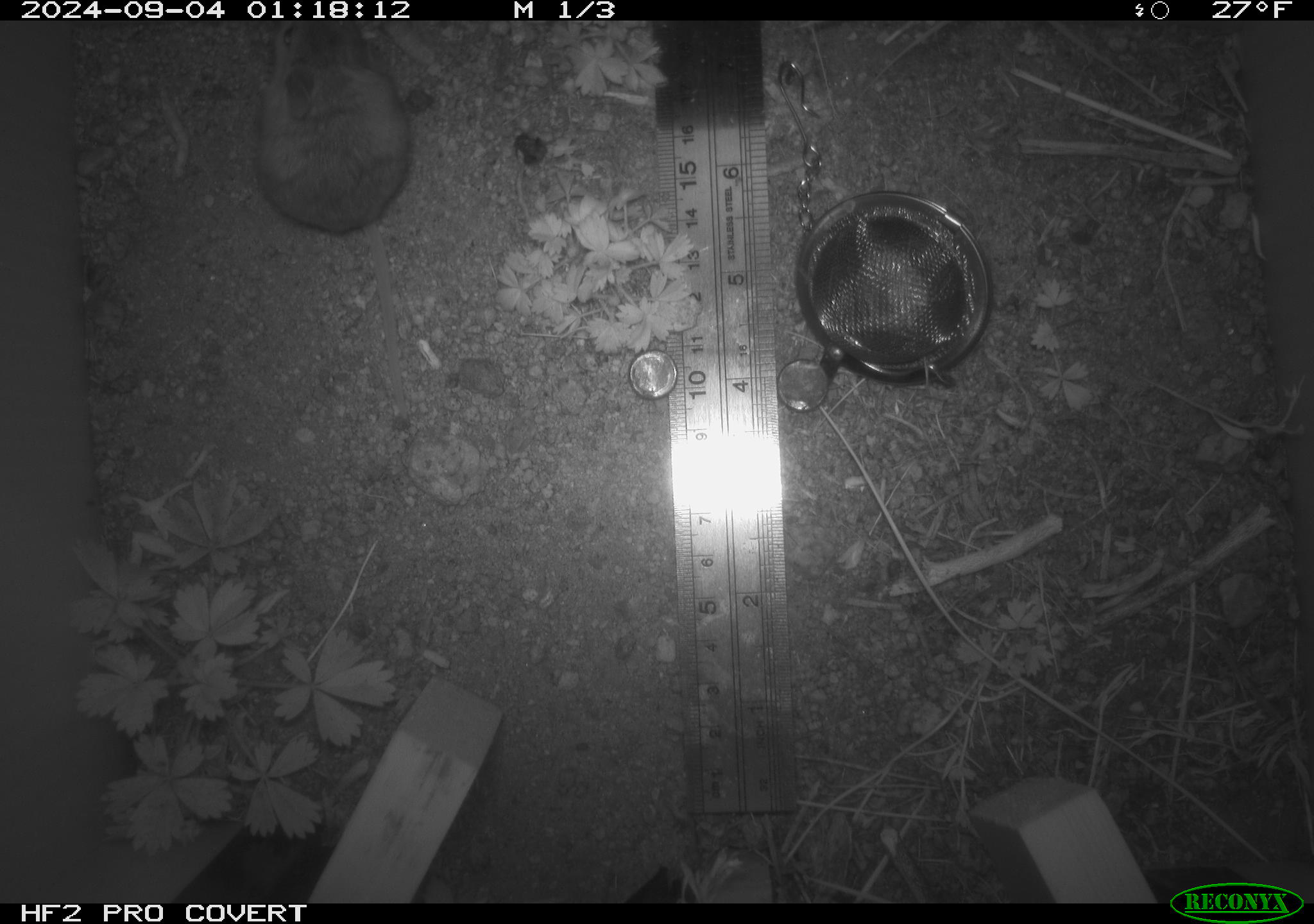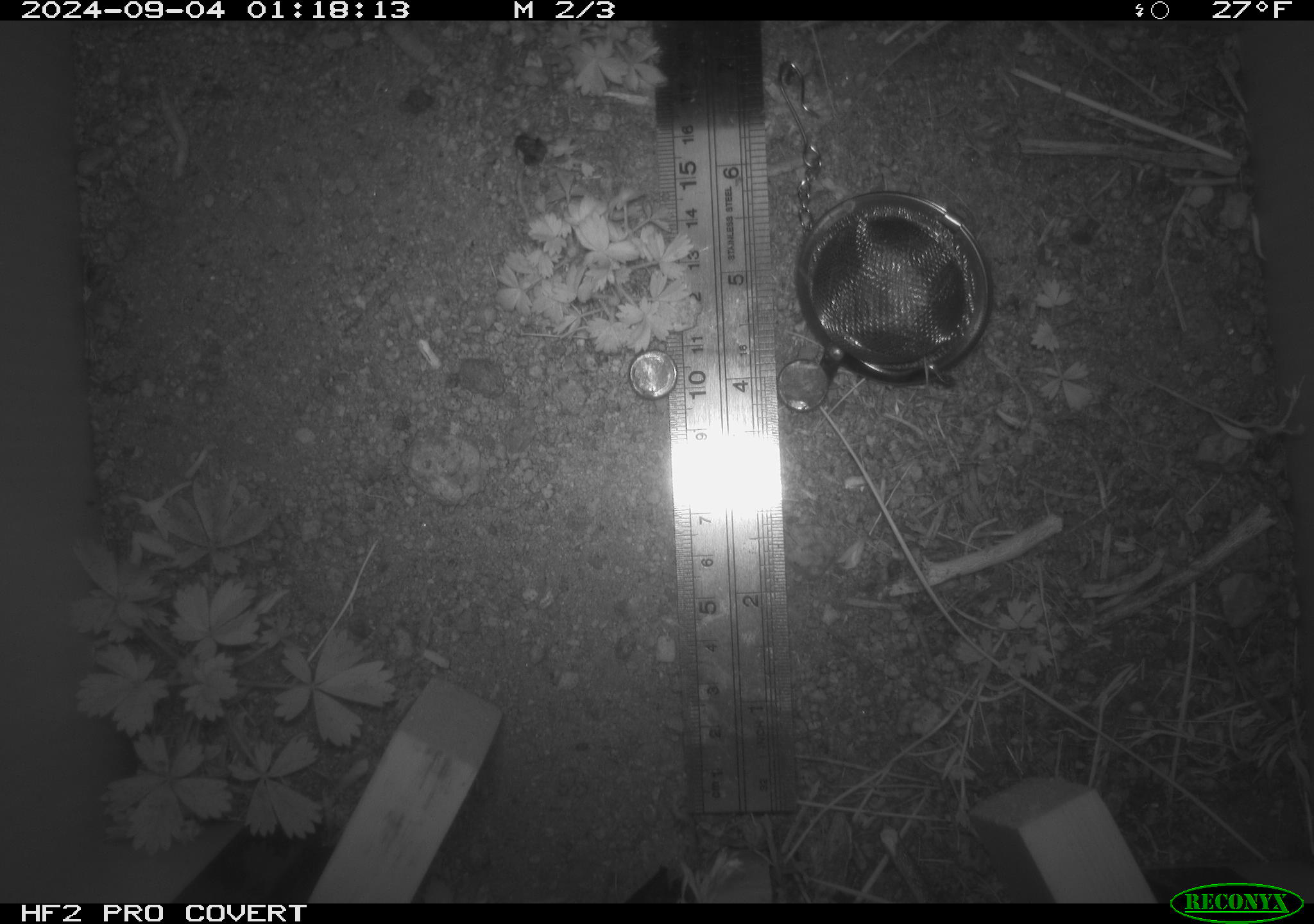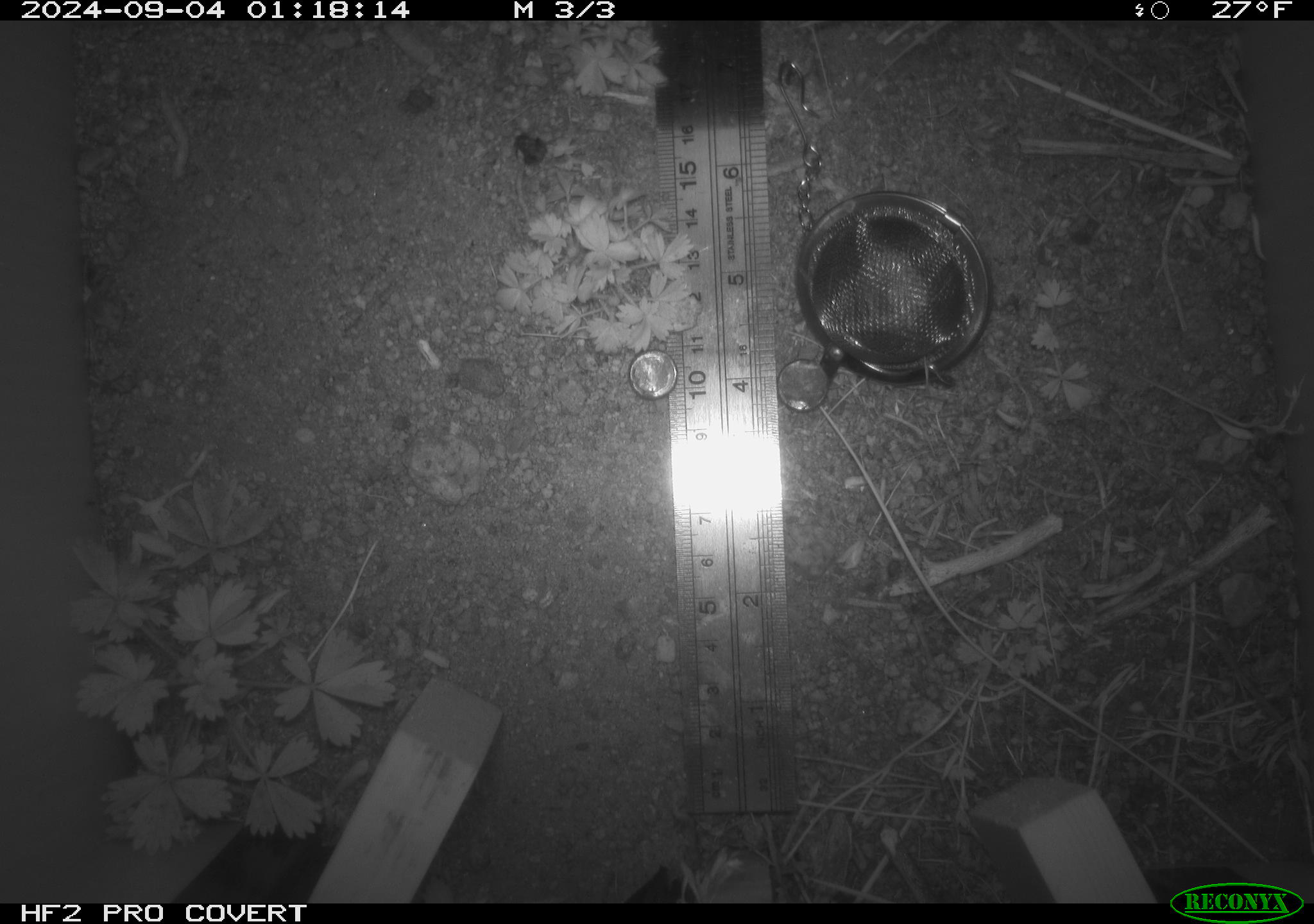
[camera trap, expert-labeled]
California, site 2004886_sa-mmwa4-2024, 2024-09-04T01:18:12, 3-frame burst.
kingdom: Animalia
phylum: Chordata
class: Mammalia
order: Rodentia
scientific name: Rodentia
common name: mouse species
Mouse species (Rodentia).